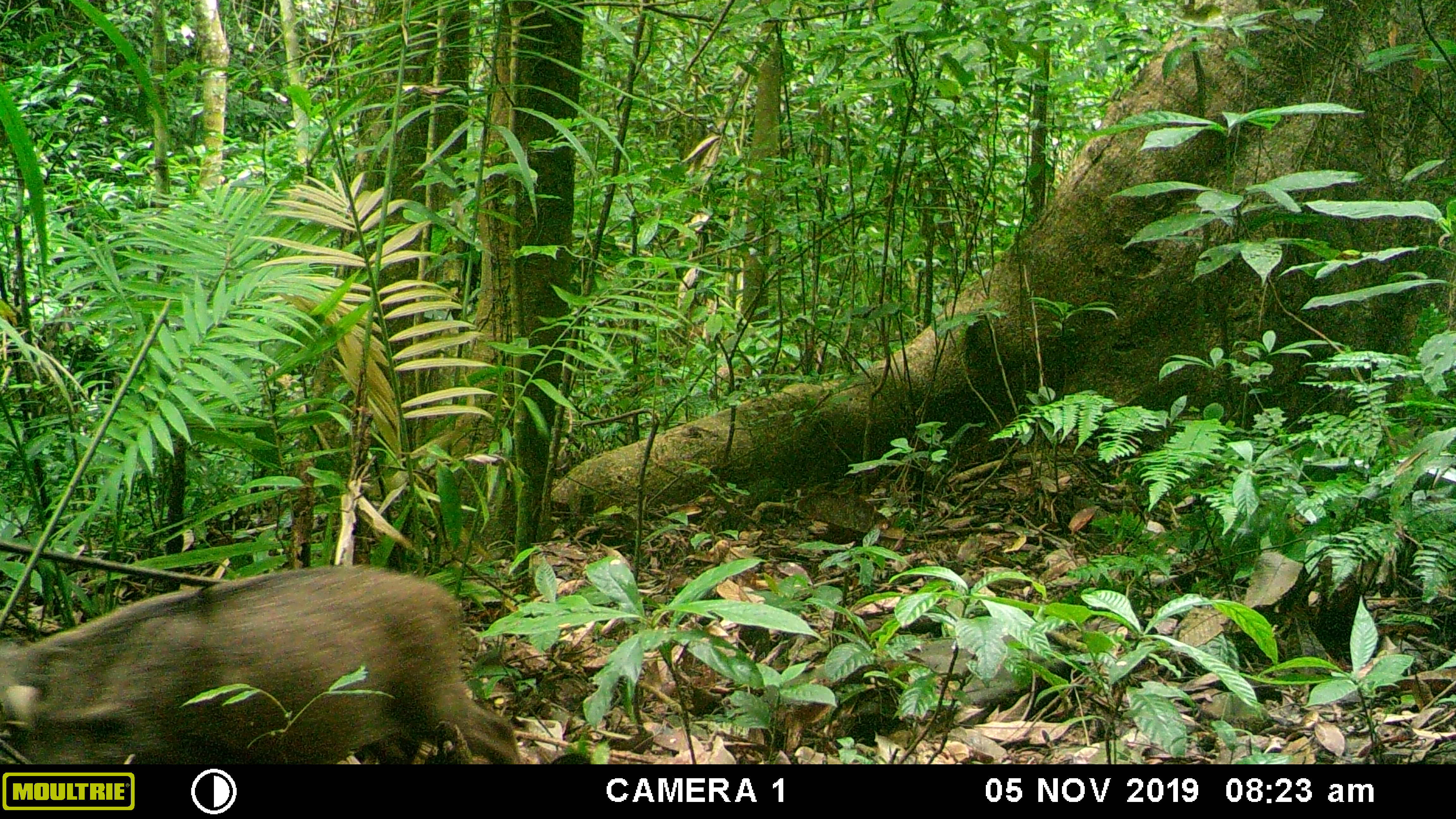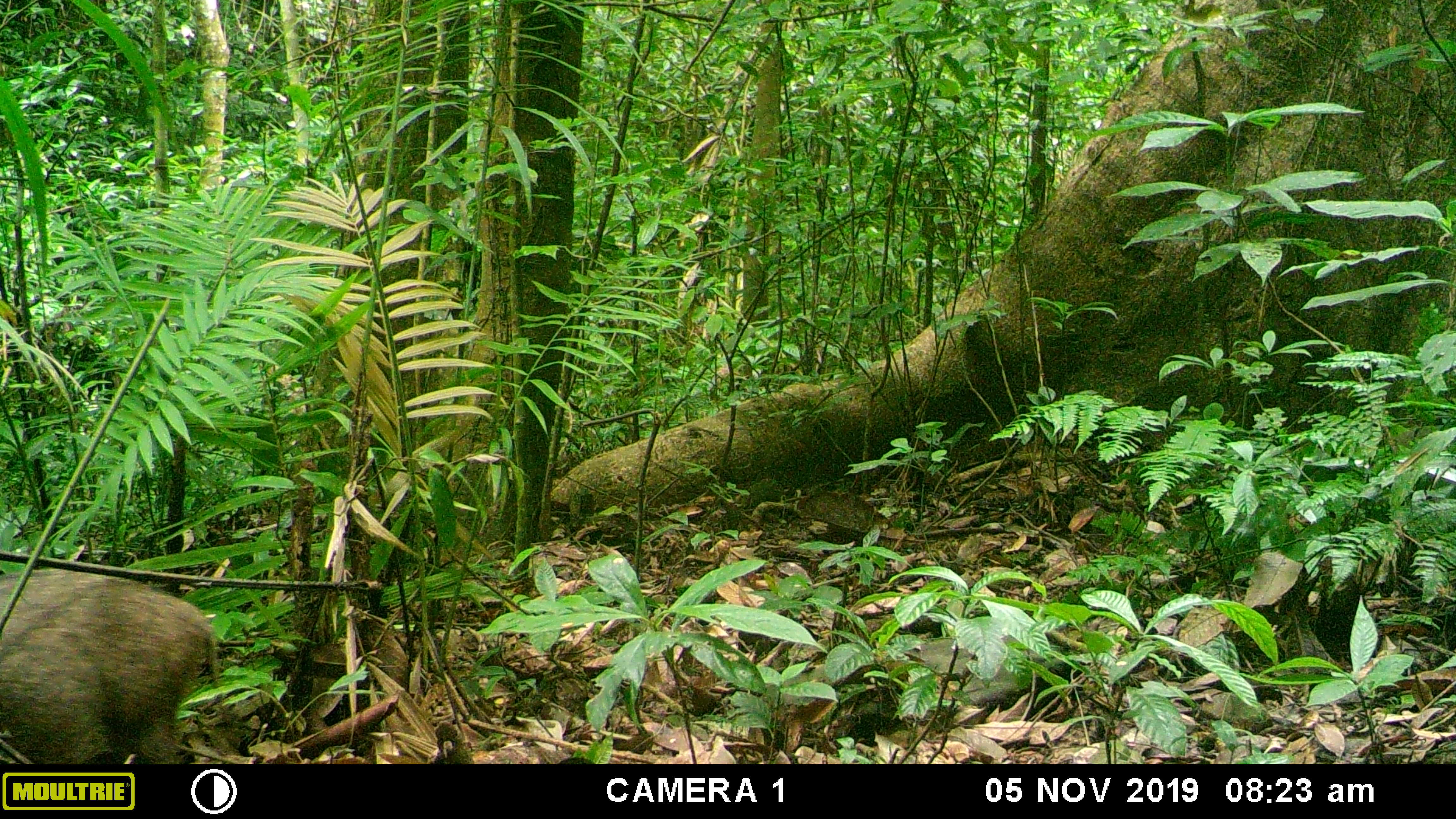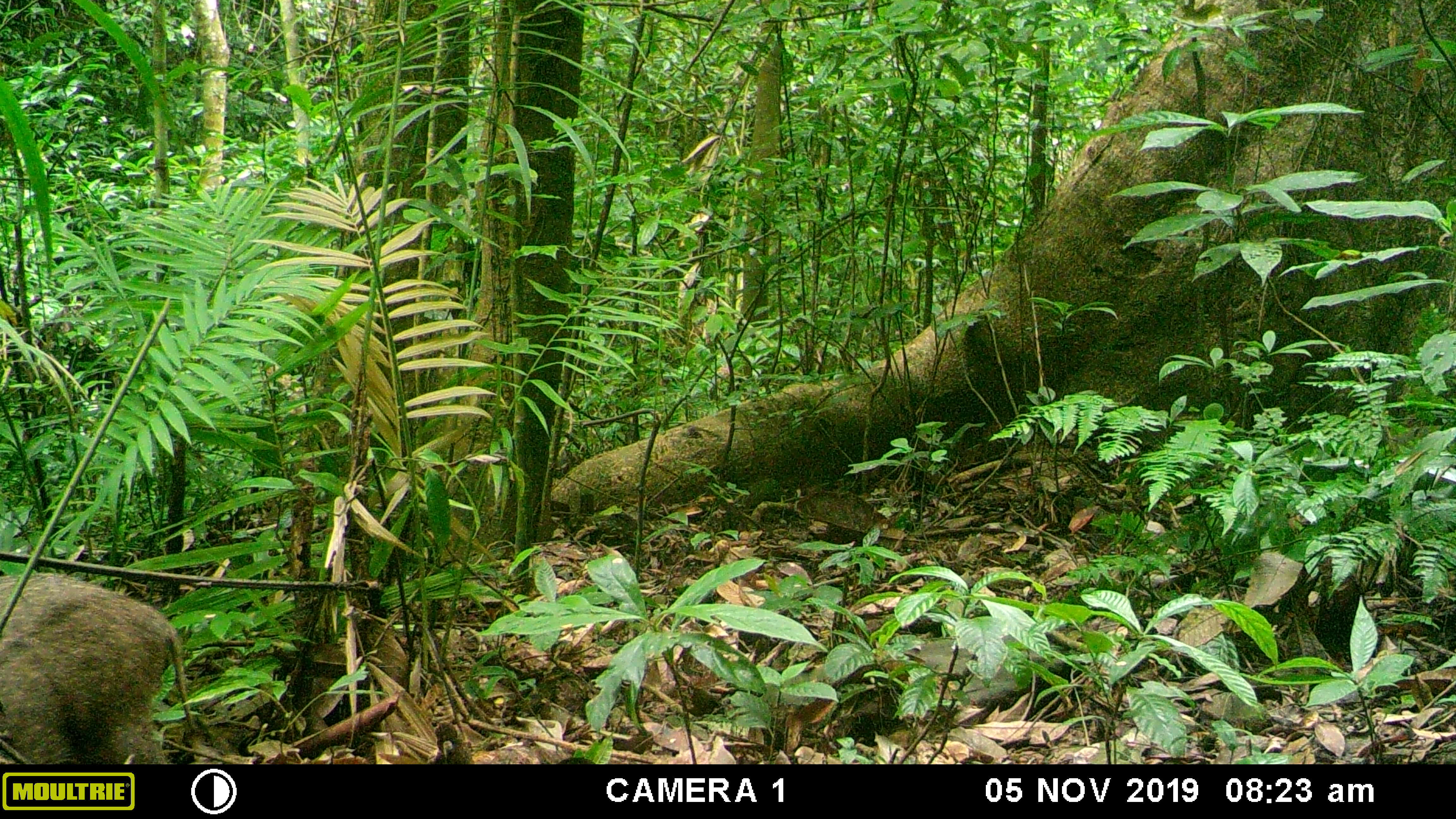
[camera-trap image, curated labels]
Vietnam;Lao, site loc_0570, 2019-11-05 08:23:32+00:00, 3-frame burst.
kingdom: Animalia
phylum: Chordata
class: Mammalia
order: Artiodactyla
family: Suidae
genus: Sus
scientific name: Sus scrofa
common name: eurasian wild pig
Eurasian wild pig (Sus scrofa). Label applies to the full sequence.